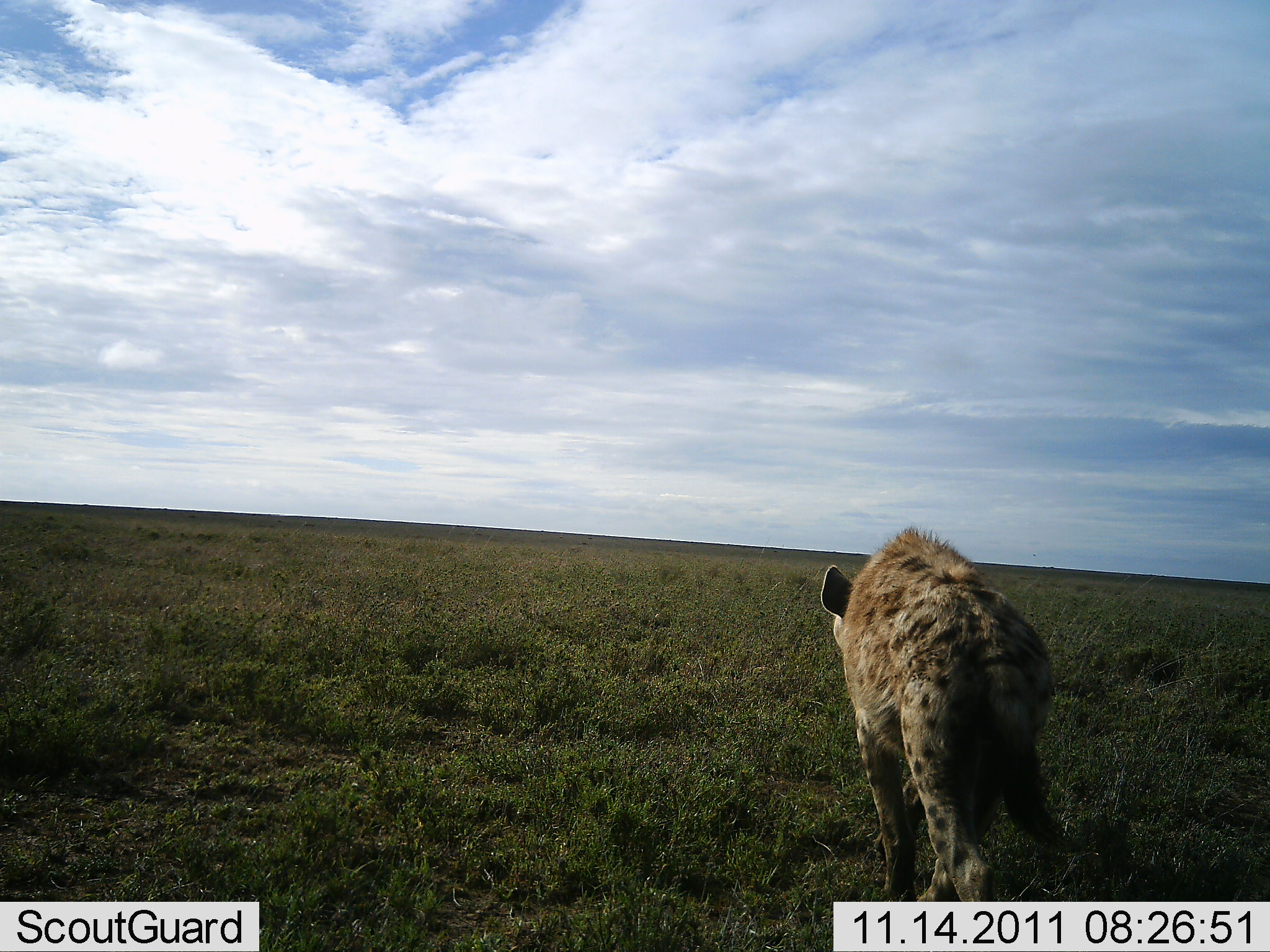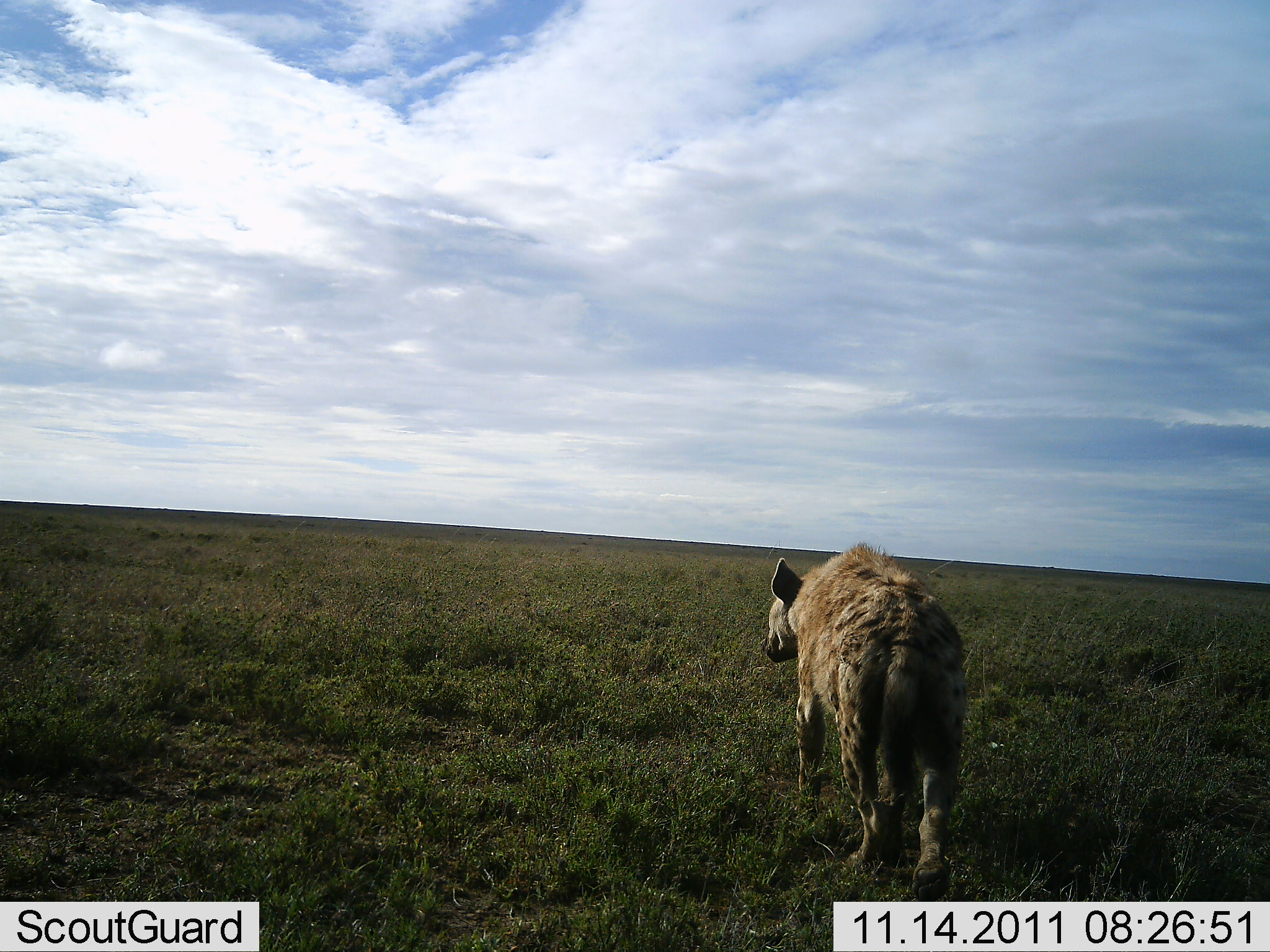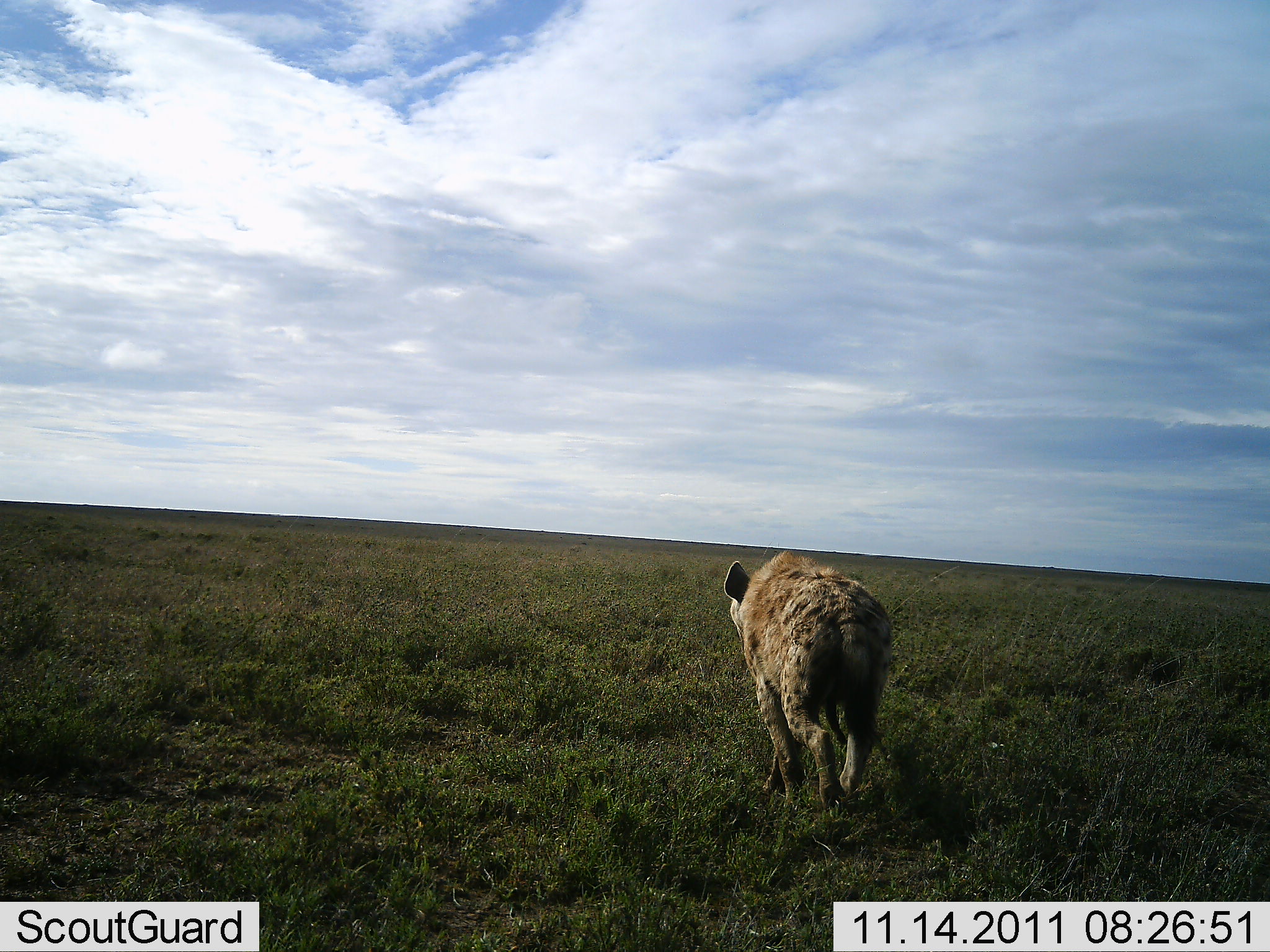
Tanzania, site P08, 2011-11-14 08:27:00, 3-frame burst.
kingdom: Animalia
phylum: Chordata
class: Mammalia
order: Carnivora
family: Hyaenidae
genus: Crocuta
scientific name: Crocuta crocuta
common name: spotted hyena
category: hyenaspotted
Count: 1.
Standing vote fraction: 9%.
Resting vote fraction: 0%.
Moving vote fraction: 100%.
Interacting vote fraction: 0%.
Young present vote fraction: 0%.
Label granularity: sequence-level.